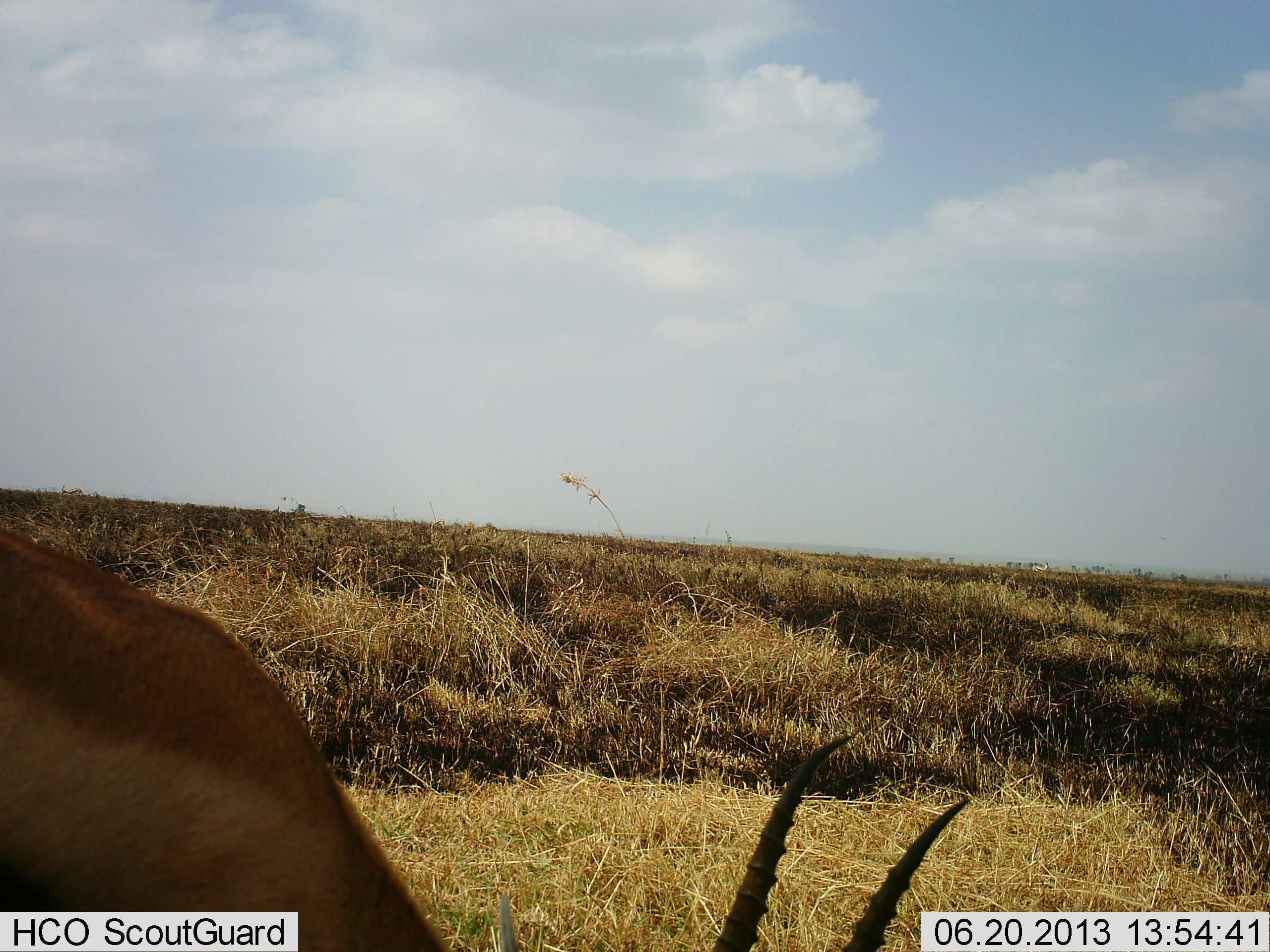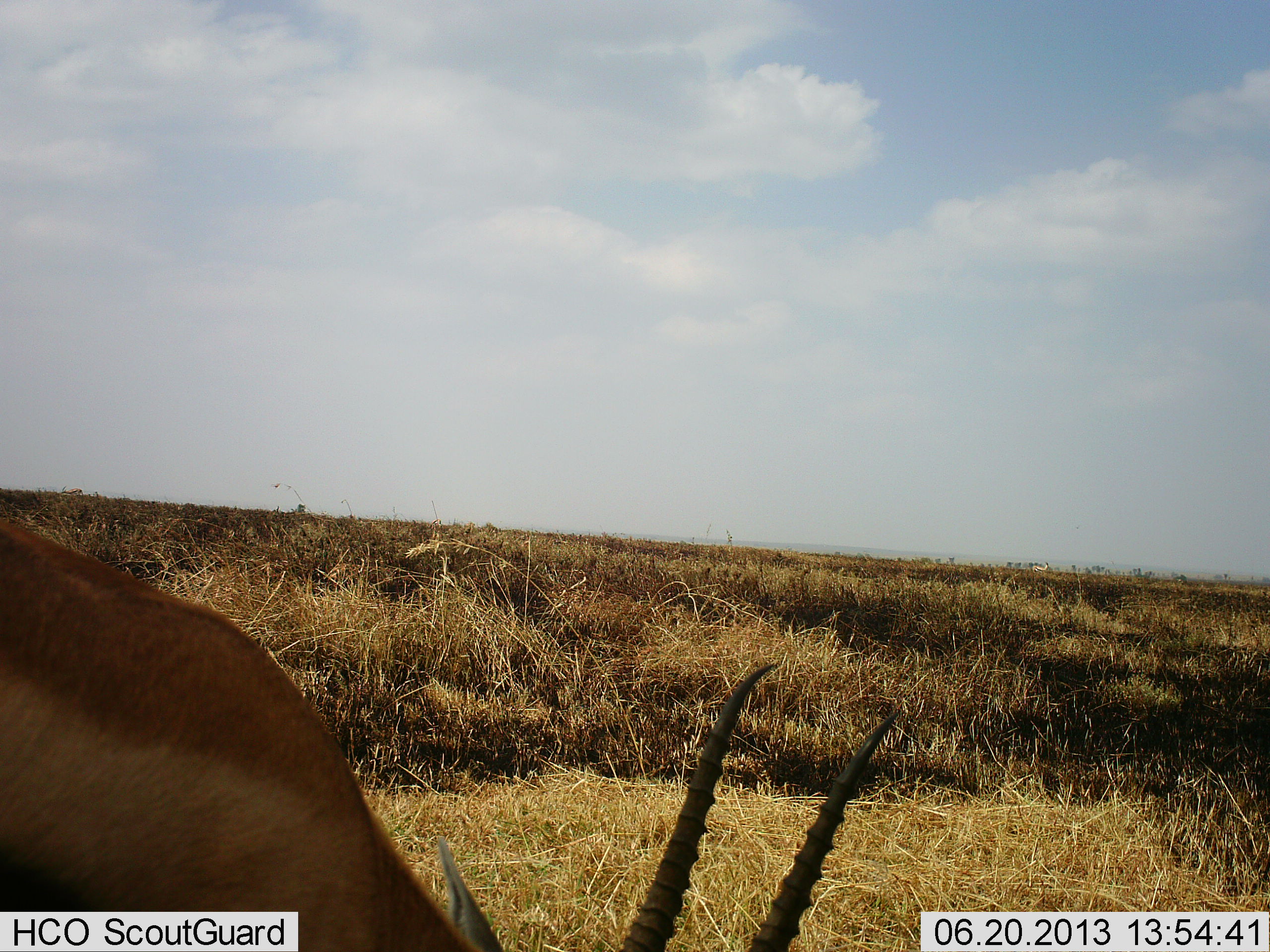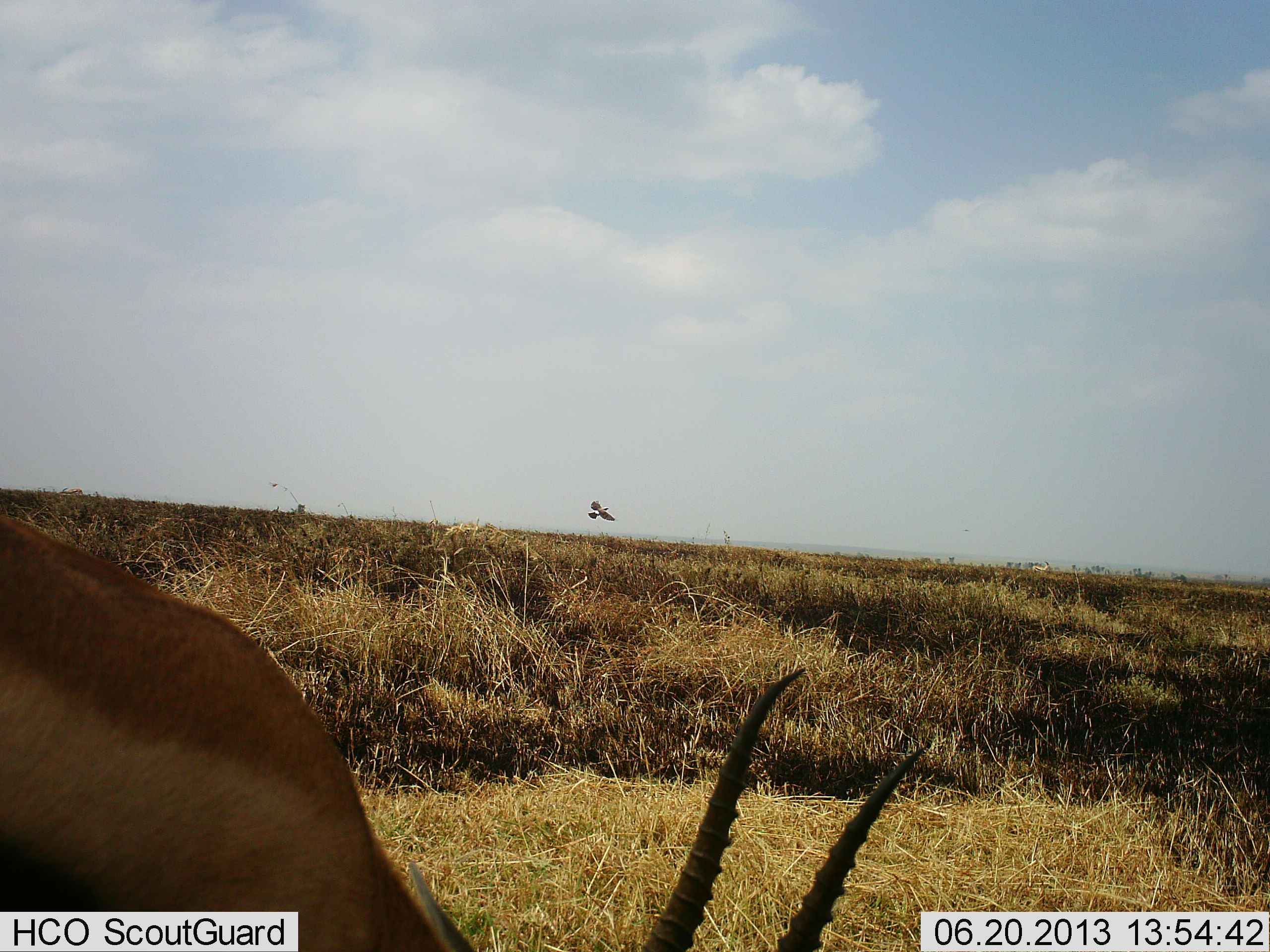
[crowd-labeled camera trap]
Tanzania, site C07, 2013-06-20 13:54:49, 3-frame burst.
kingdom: Animalia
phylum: Chordata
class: Mammalia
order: Artiodactyla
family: Bovidae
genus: Eudorcas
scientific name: Eudorcas thomsonii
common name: thomson's gazelle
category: gazellethomsons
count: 1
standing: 12%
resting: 0%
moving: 0%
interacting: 0%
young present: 0%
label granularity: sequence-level